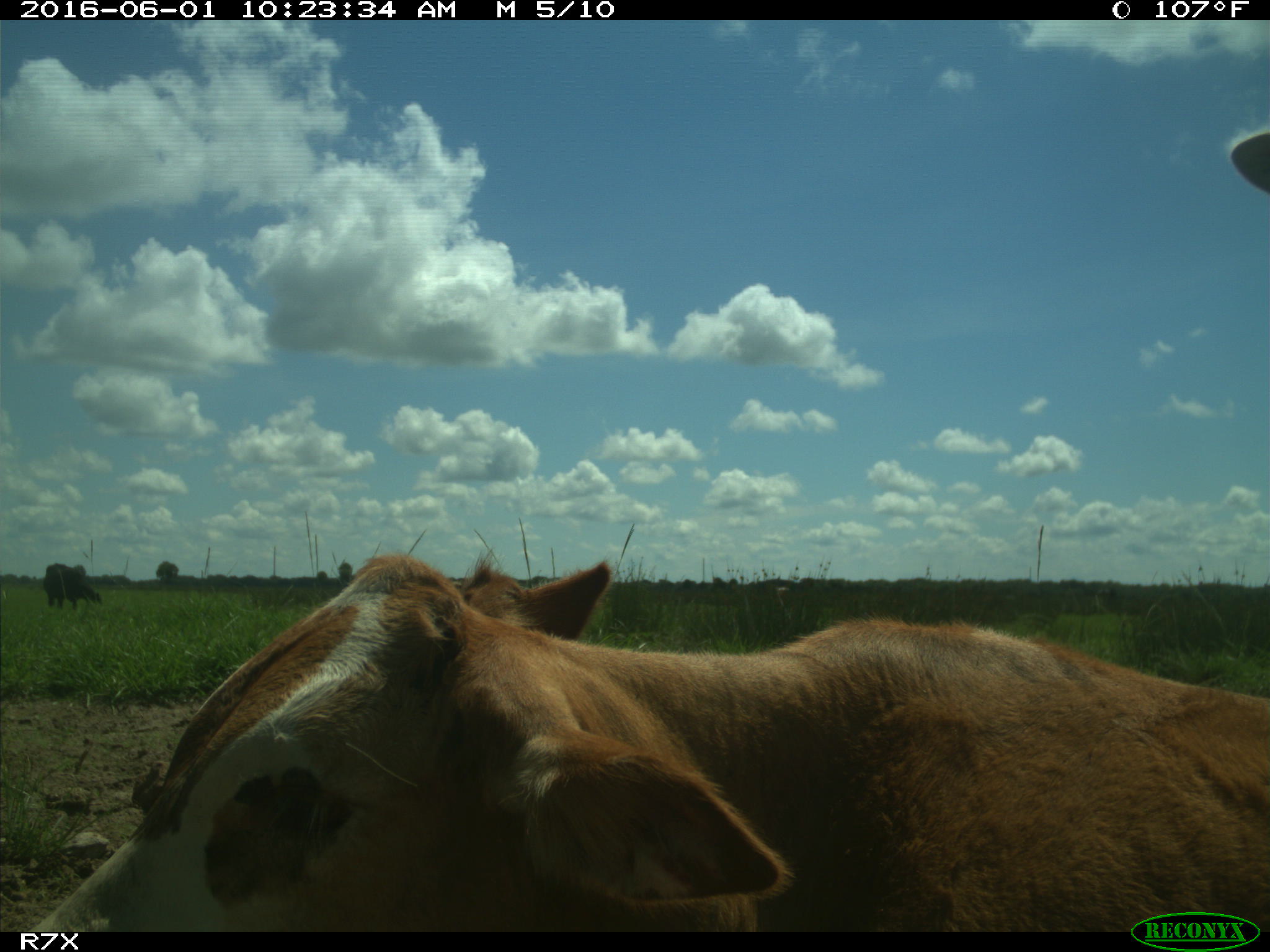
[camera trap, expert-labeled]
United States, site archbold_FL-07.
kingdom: Animalia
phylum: Chordata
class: Mammalia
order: Artiodactyla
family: Bovidae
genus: Bos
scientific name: Bos taurus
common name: domestic cow